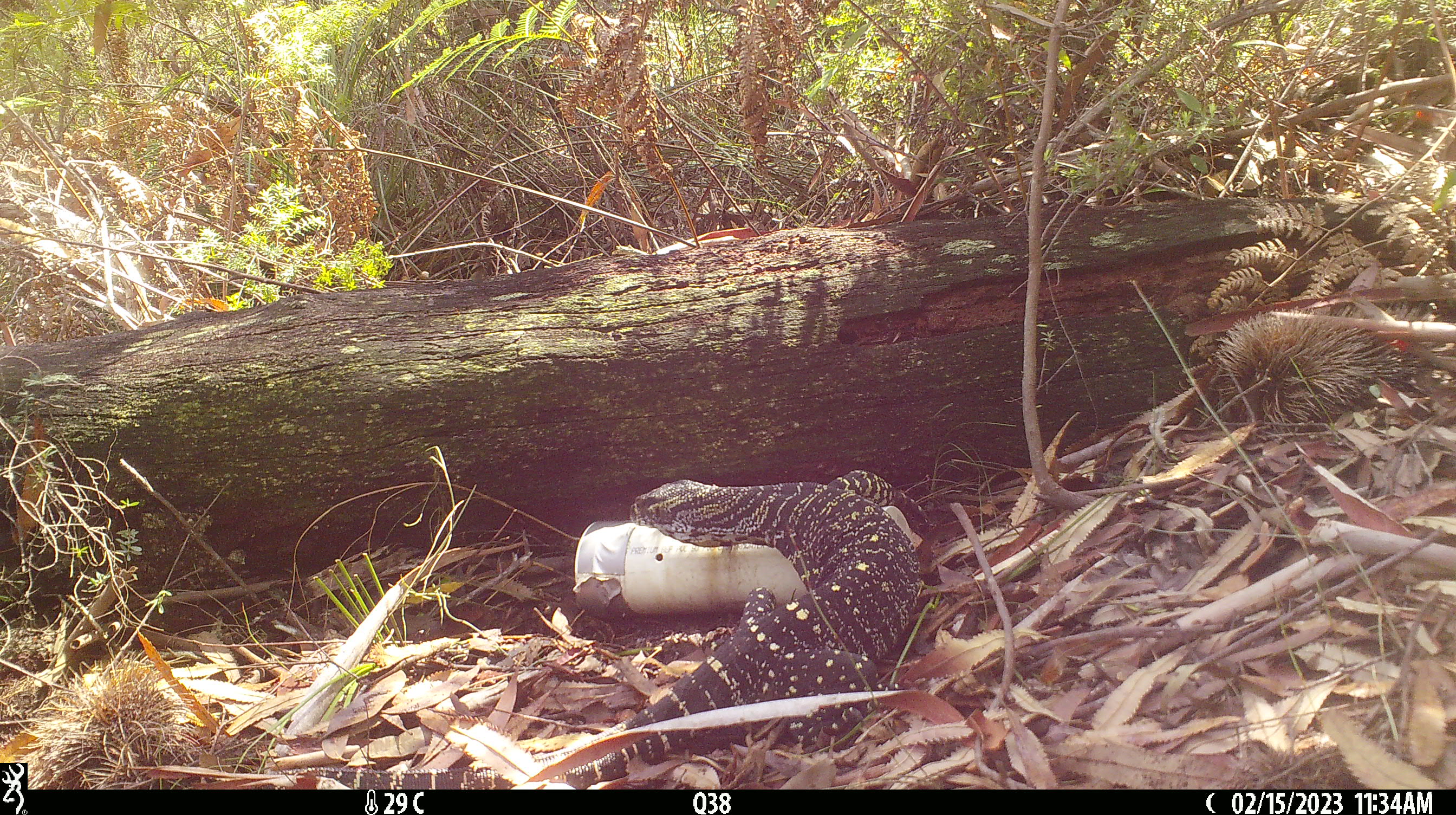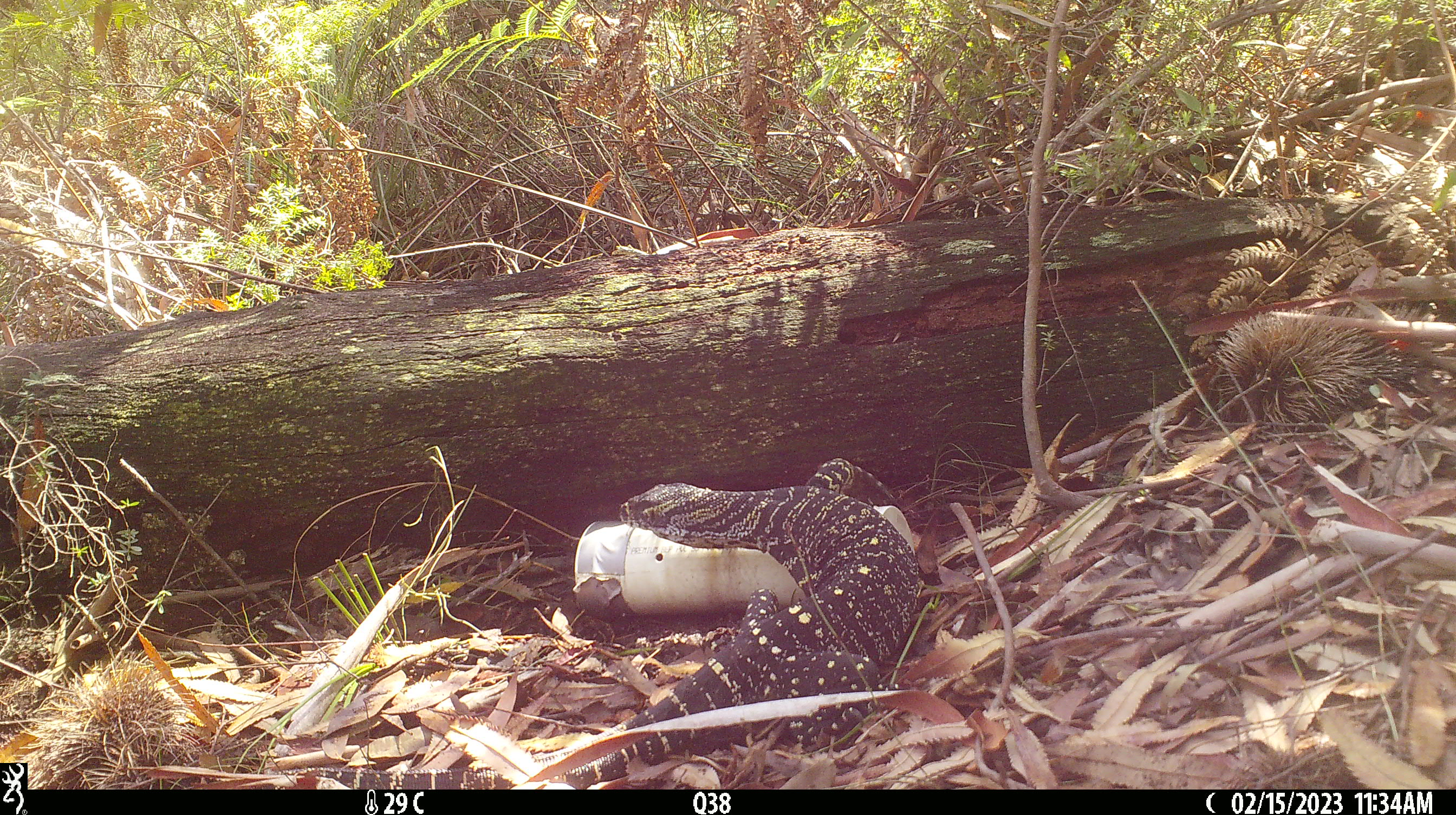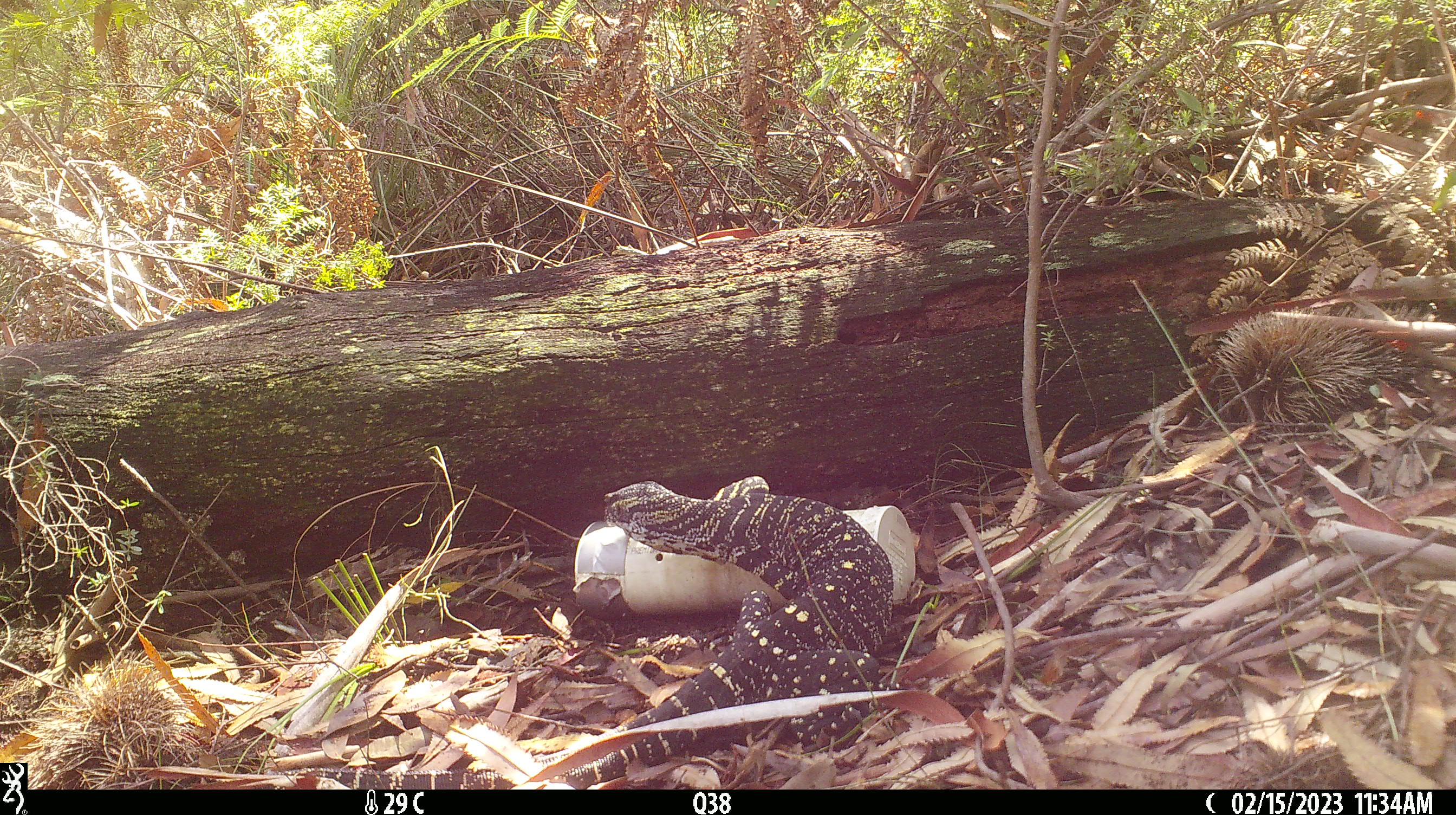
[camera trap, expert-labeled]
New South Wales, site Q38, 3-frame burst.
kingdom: Animalia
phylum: Chordata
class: Reptilia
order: Squamata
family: Varanidae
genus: Varanus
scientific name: Varanus varius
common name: lace monitor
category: goanna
Goanna (lace monitor) (Varanus varius).